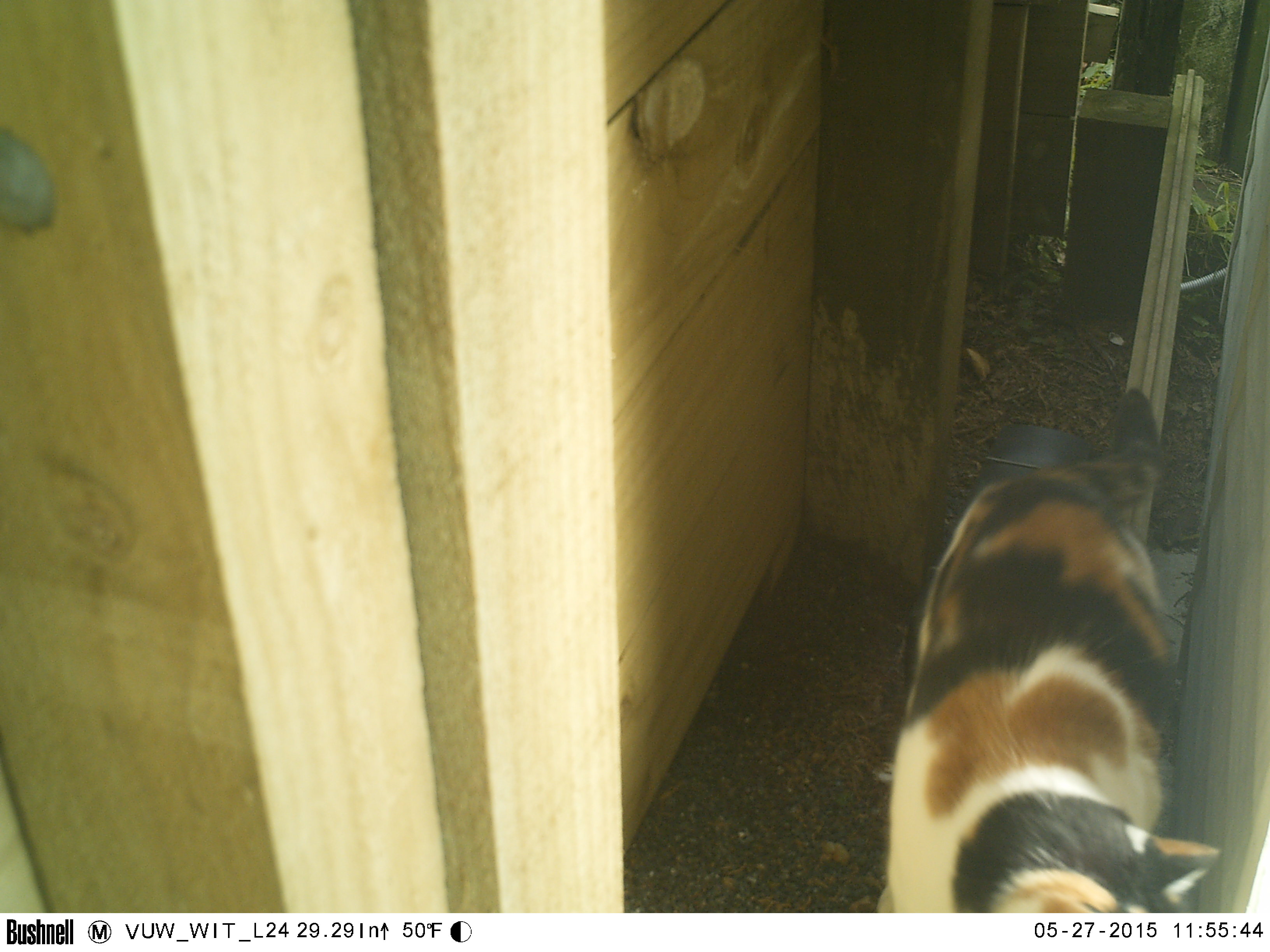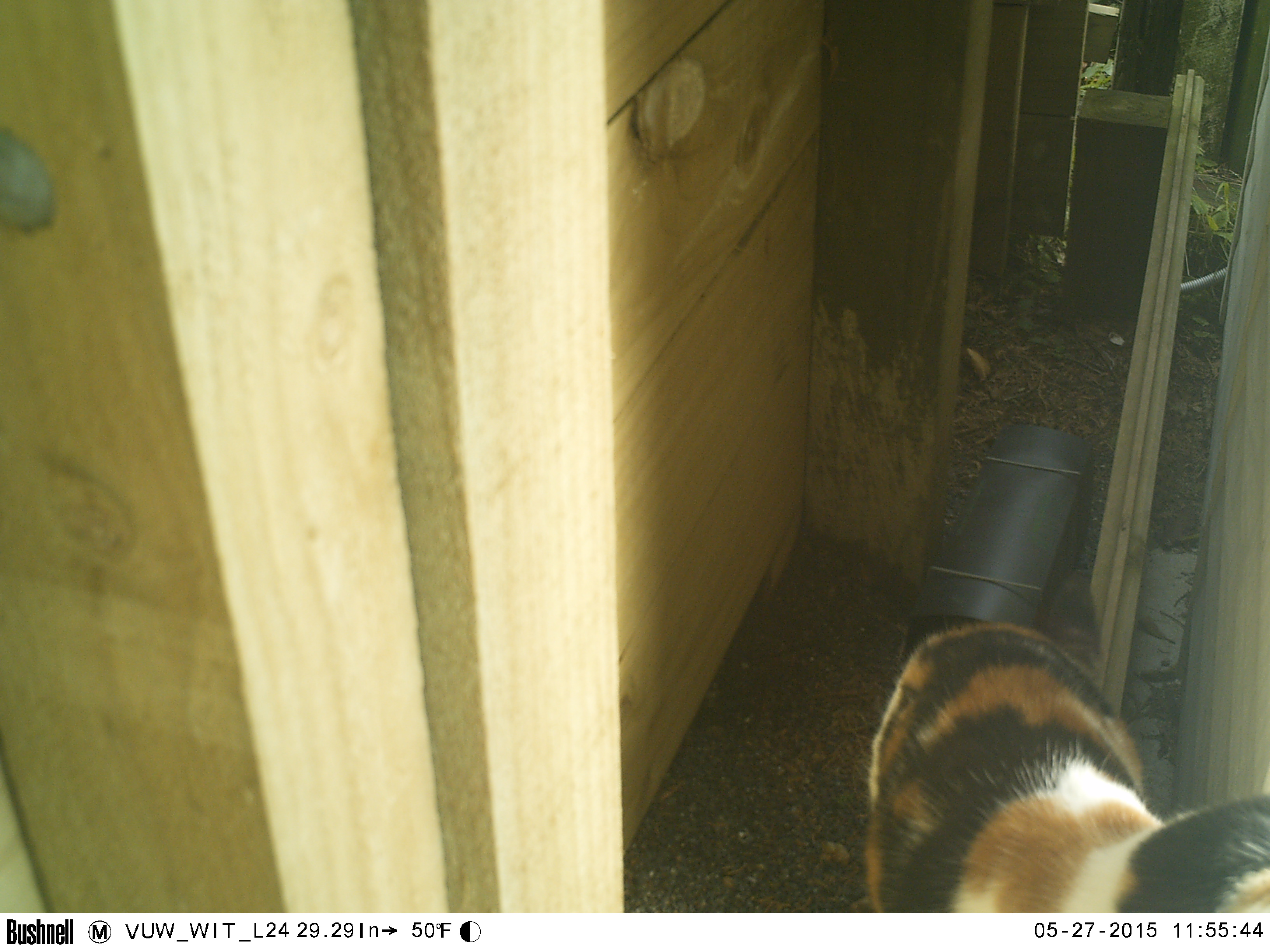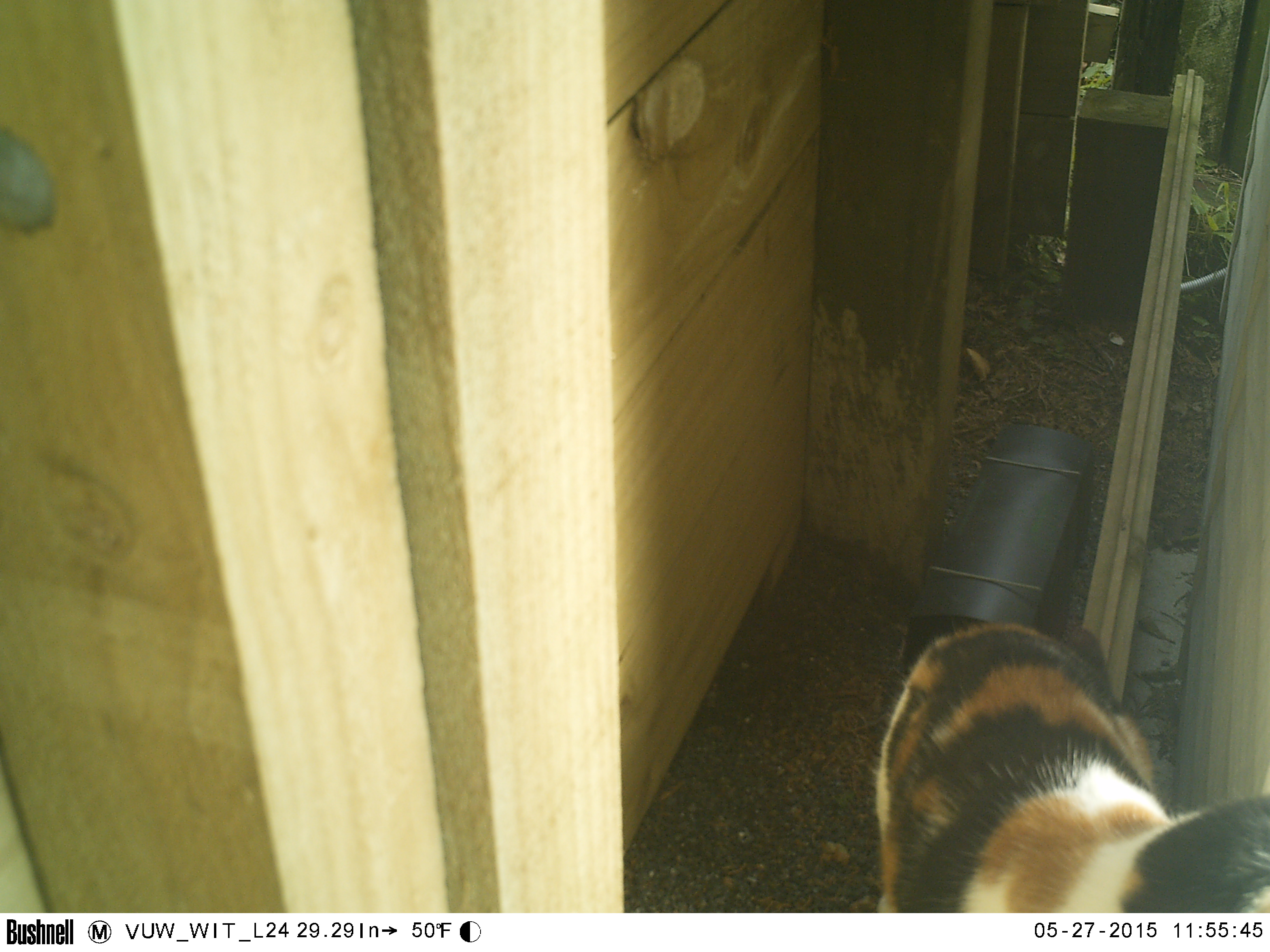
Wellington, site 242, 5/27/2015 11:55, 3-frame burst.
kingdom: Animalia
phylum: Chordata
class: Mammalia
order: Carnivora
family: Felidae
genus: Felis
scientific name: Felis catus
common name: cat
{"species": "cat (Felis catus)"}